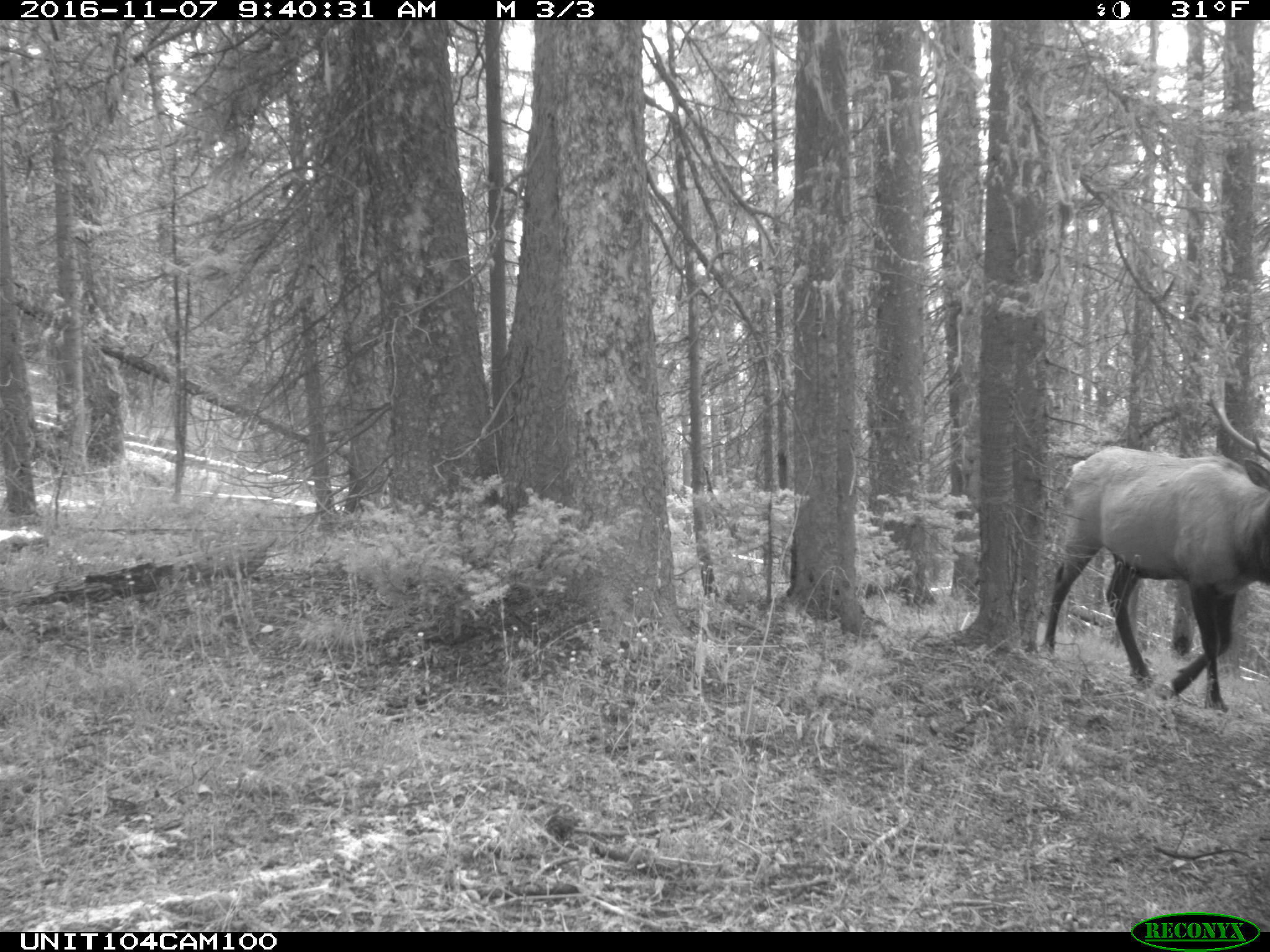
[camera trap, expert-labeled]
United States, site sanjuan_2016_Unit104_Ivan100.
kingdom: Animalia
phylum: Chordata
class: Mammalia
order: Artiodactyla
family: Cervidae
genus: Cervus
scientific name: Cervus elaphus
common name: red deer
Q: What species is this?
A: Cervus elaphus (red deer).